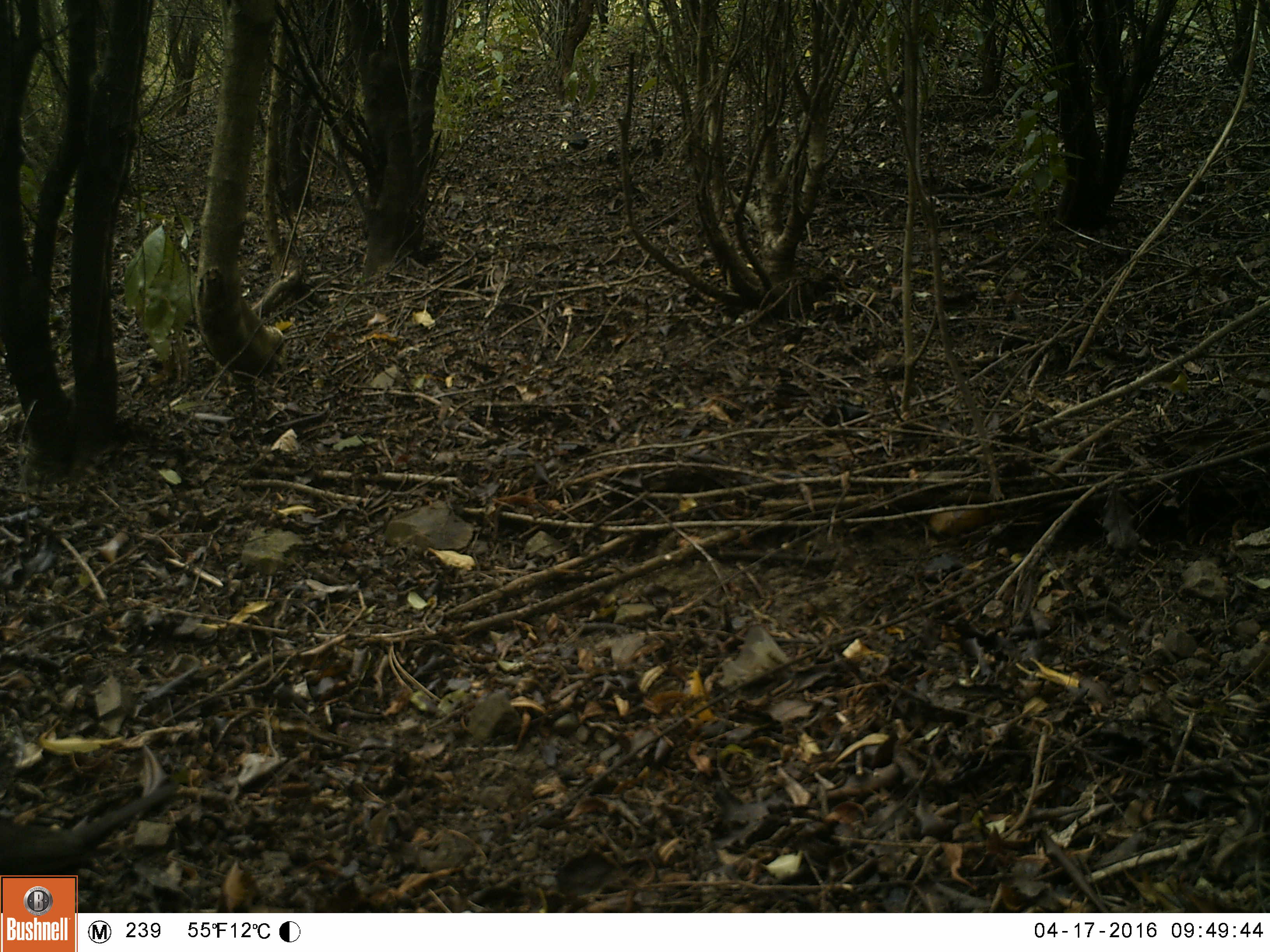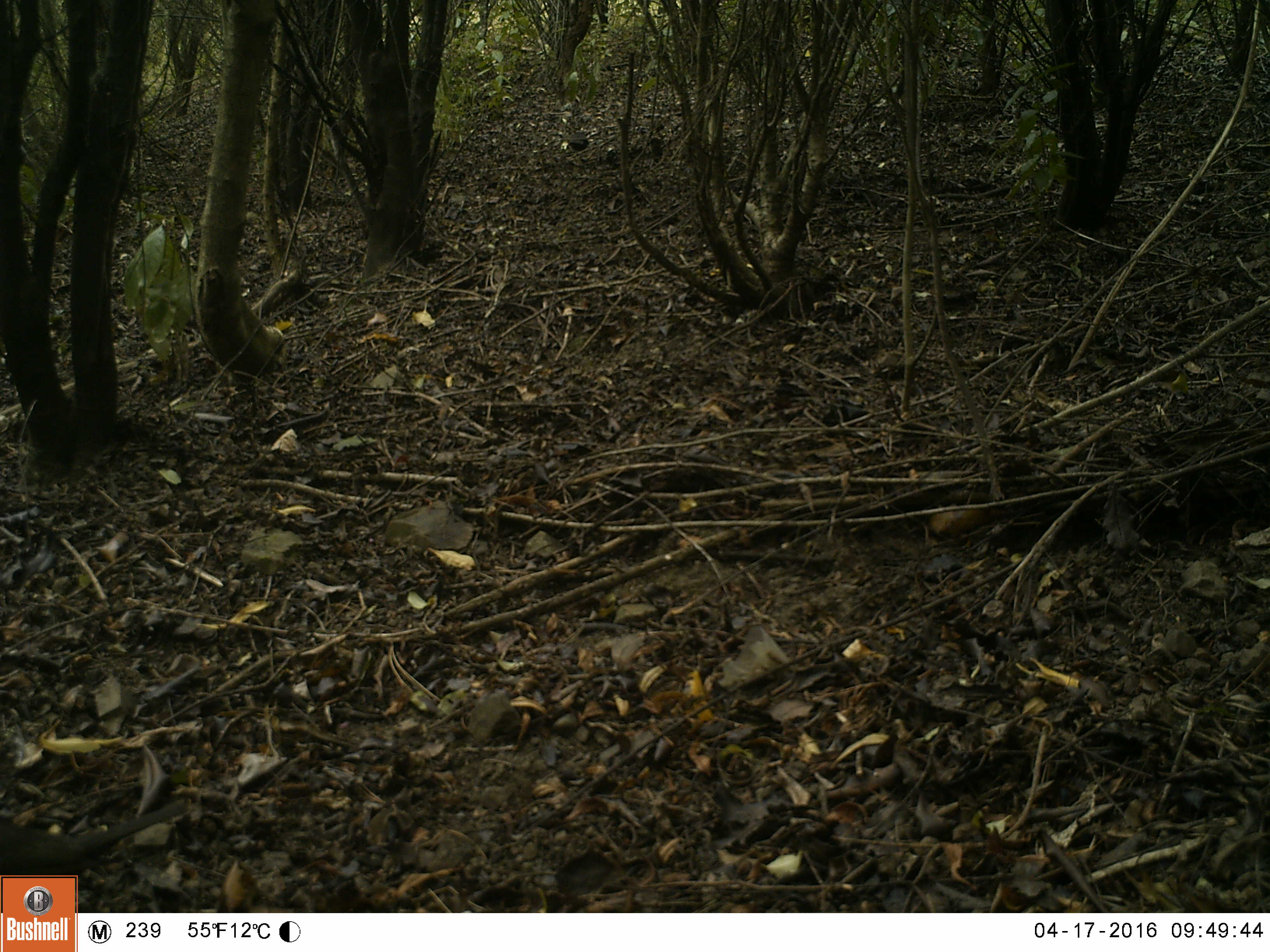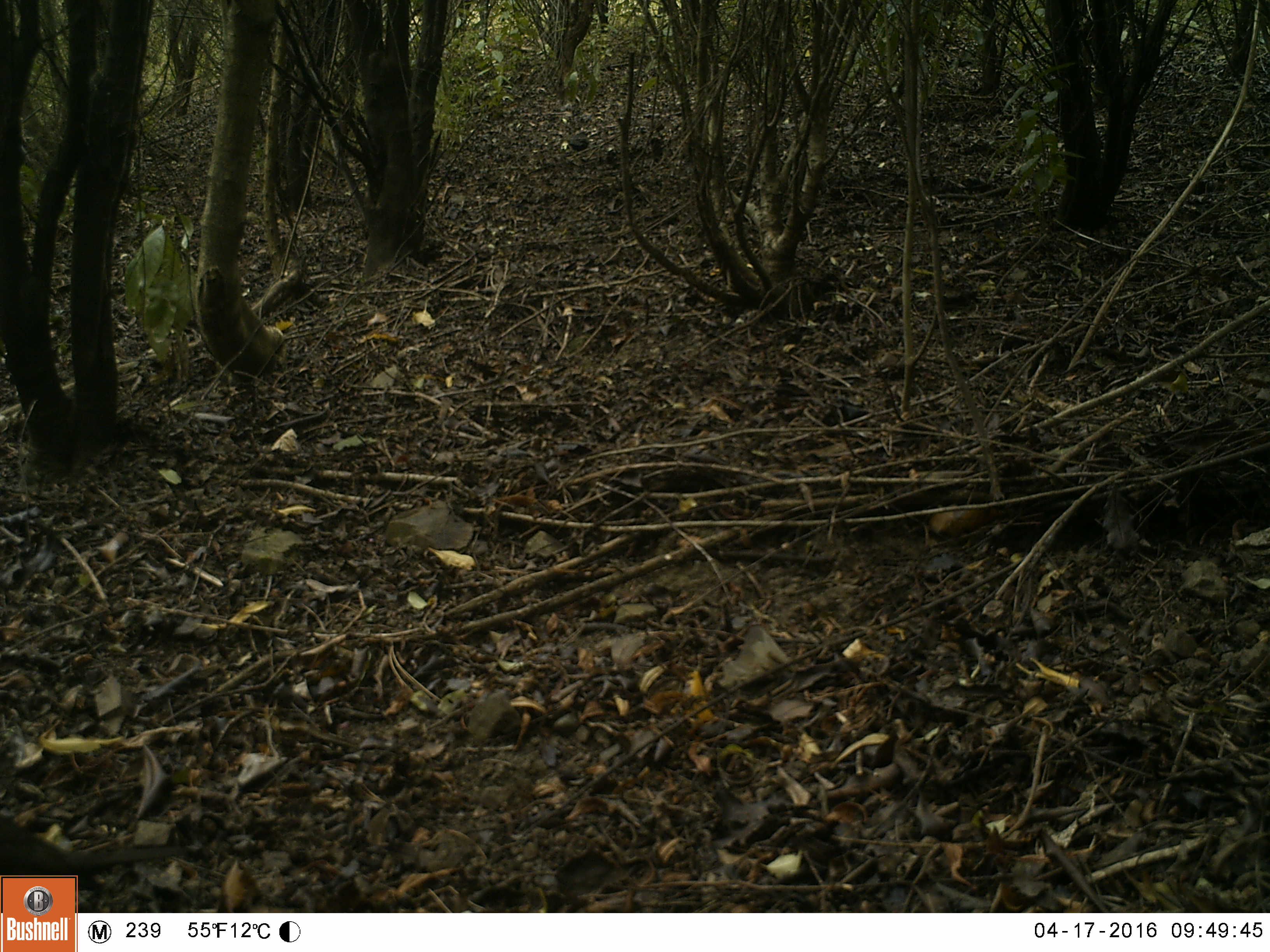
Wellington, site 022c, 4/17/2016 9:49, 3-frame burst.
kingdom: Animalia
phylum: Chordata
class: Aves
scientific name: Aves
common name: bird